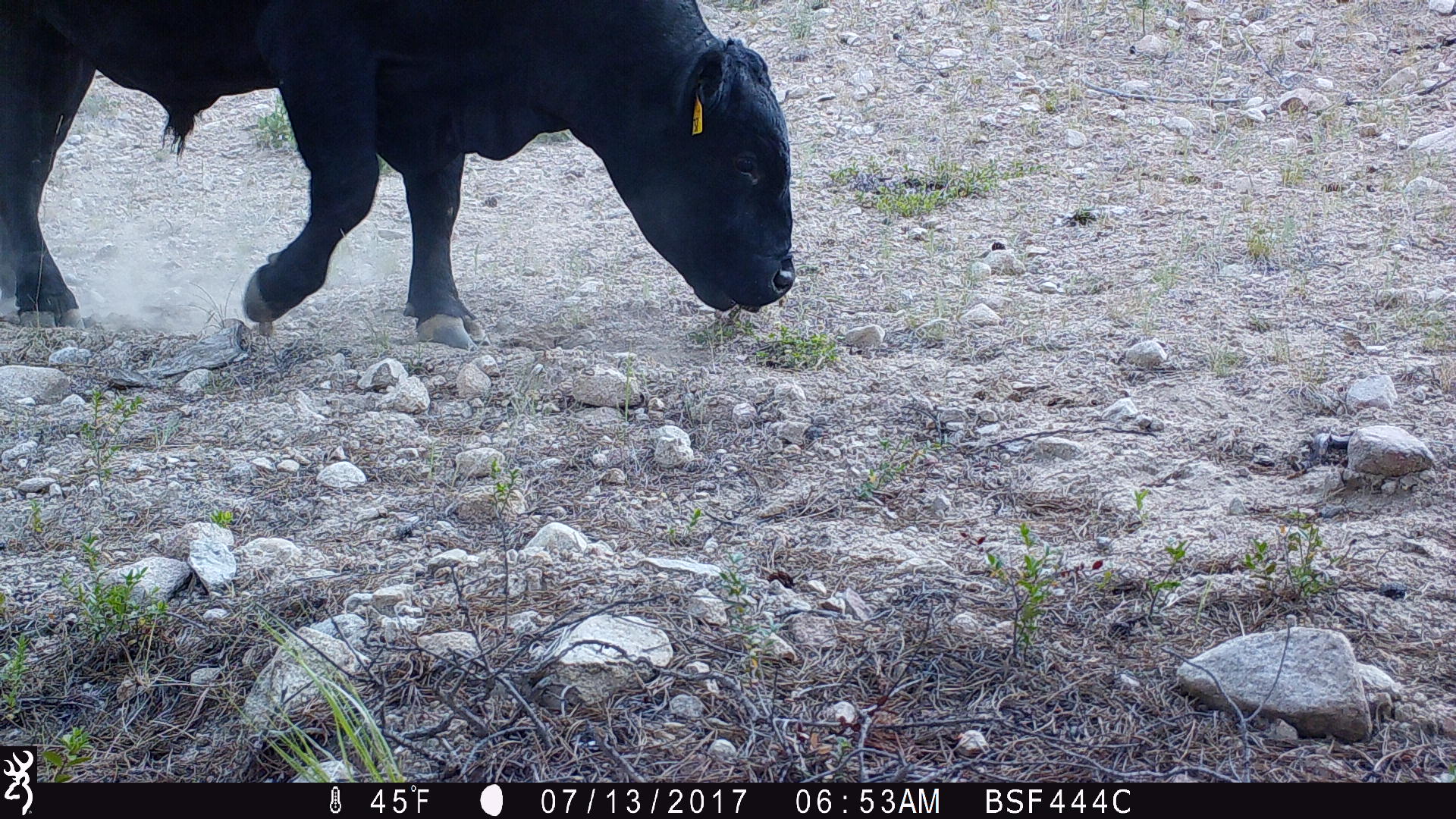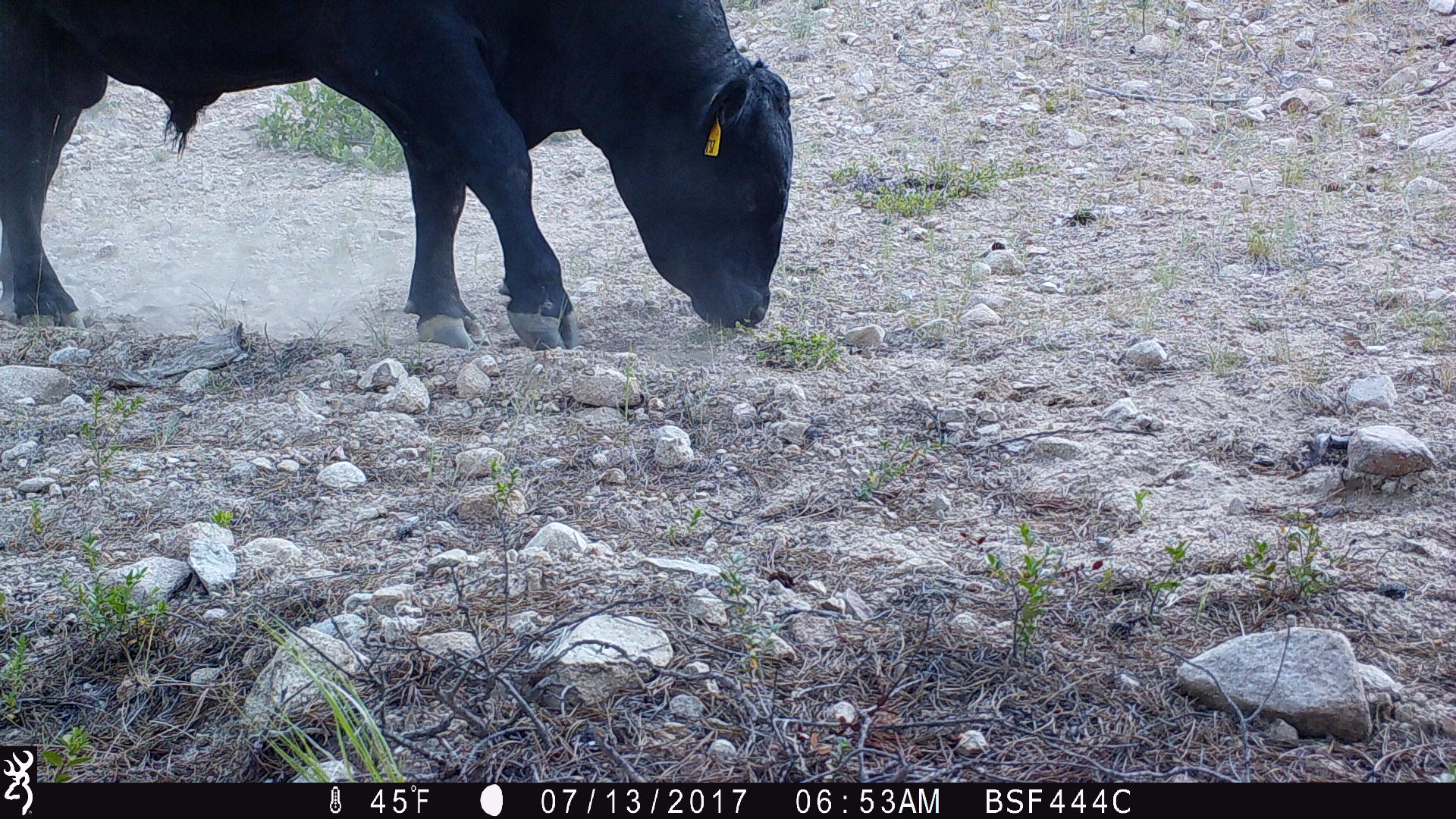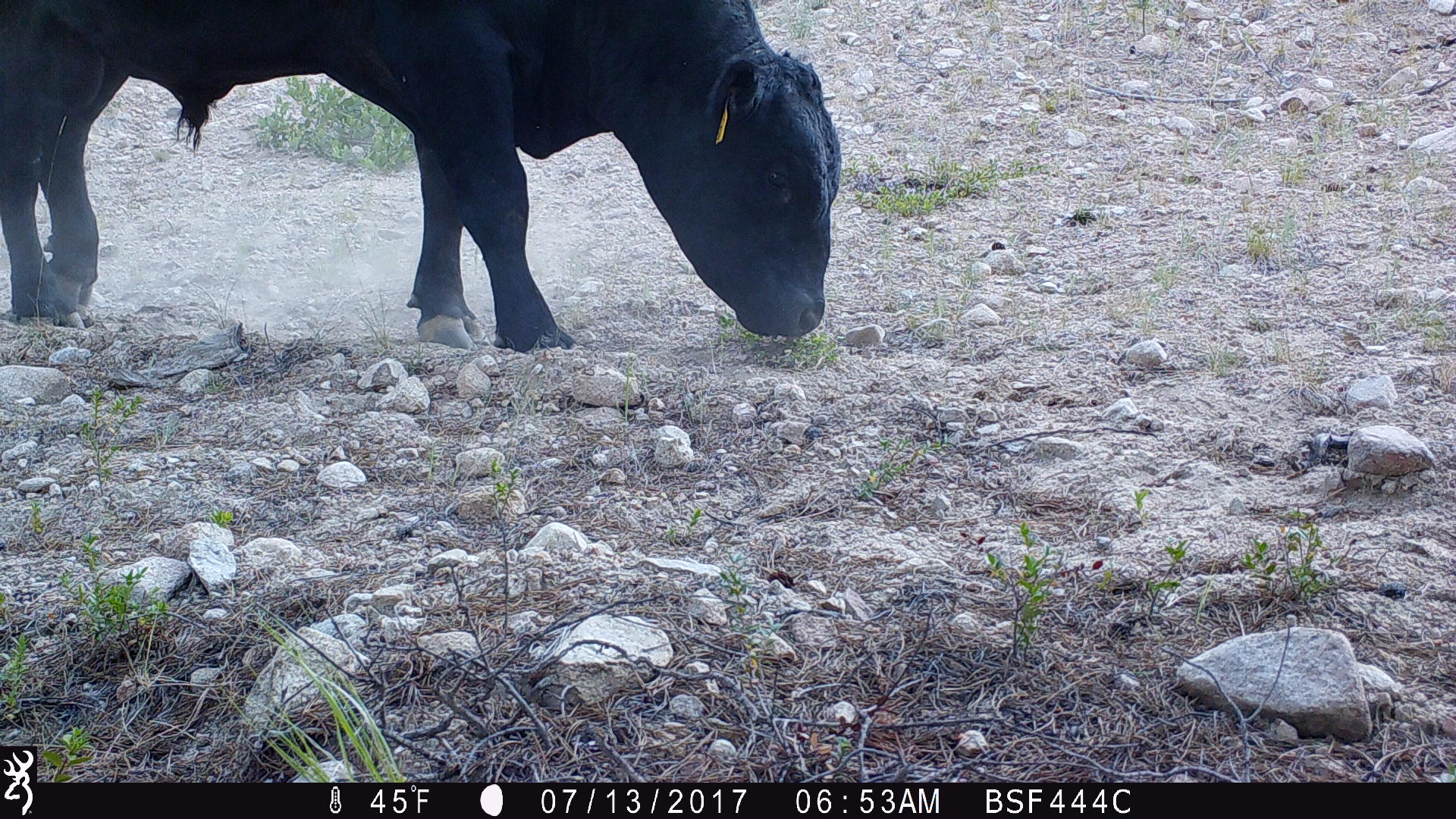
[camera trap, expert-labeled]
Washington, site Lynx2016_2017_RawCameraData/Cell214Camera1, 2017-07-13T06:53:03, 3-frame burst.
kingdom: Animalia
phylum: Chordata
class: Mammalia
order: Artiodactyla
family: Bovidae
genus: Bos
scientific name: Bos taurus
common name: domestic cattle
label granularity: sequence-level